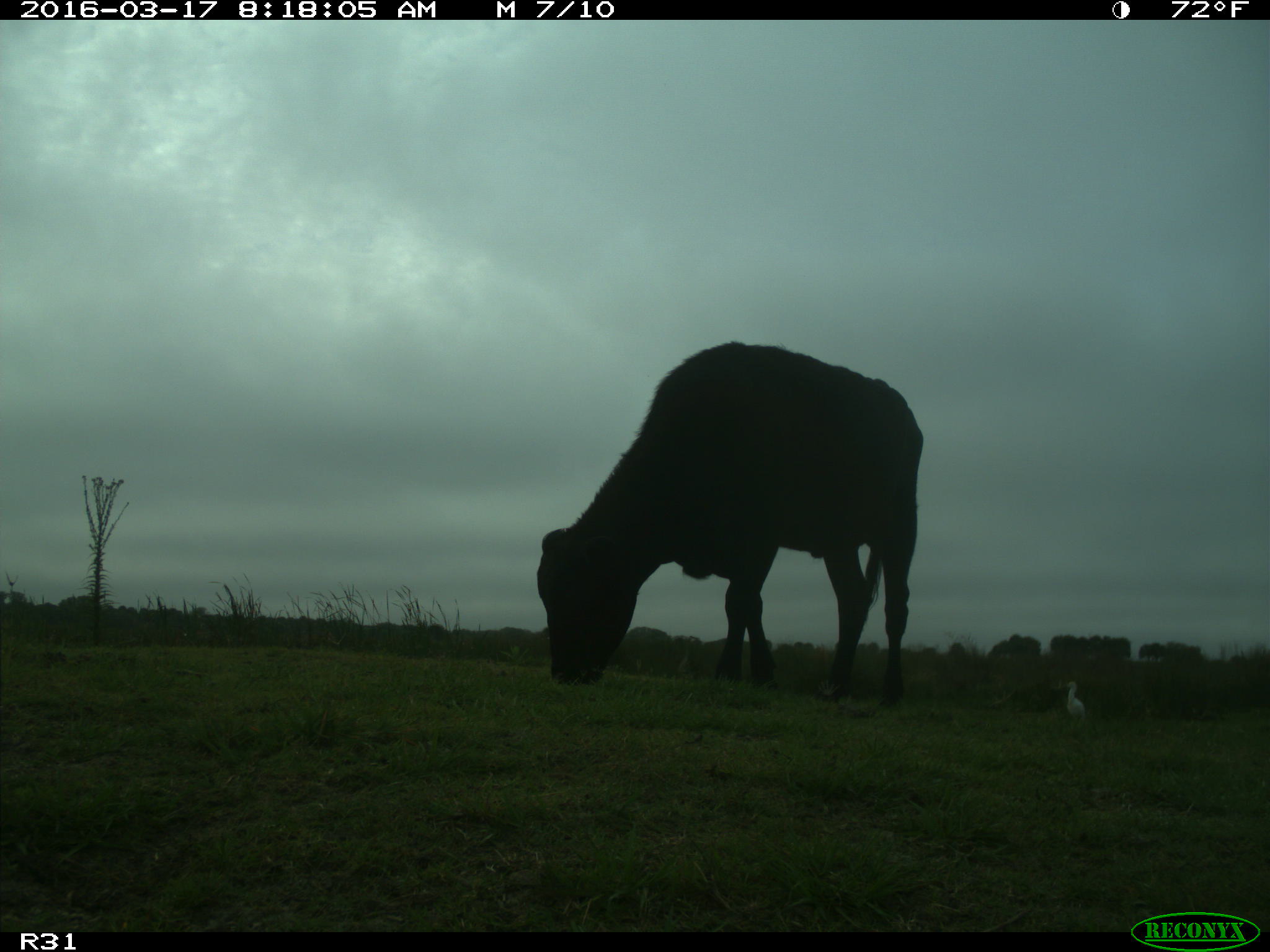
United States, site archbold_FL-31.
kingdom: Animalia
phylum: Chordata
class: Mammalia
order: Artiodactyla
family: Bovidae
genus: Bos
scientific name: Bos taurus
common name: domestic cow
Bos taurus (domestic cow).